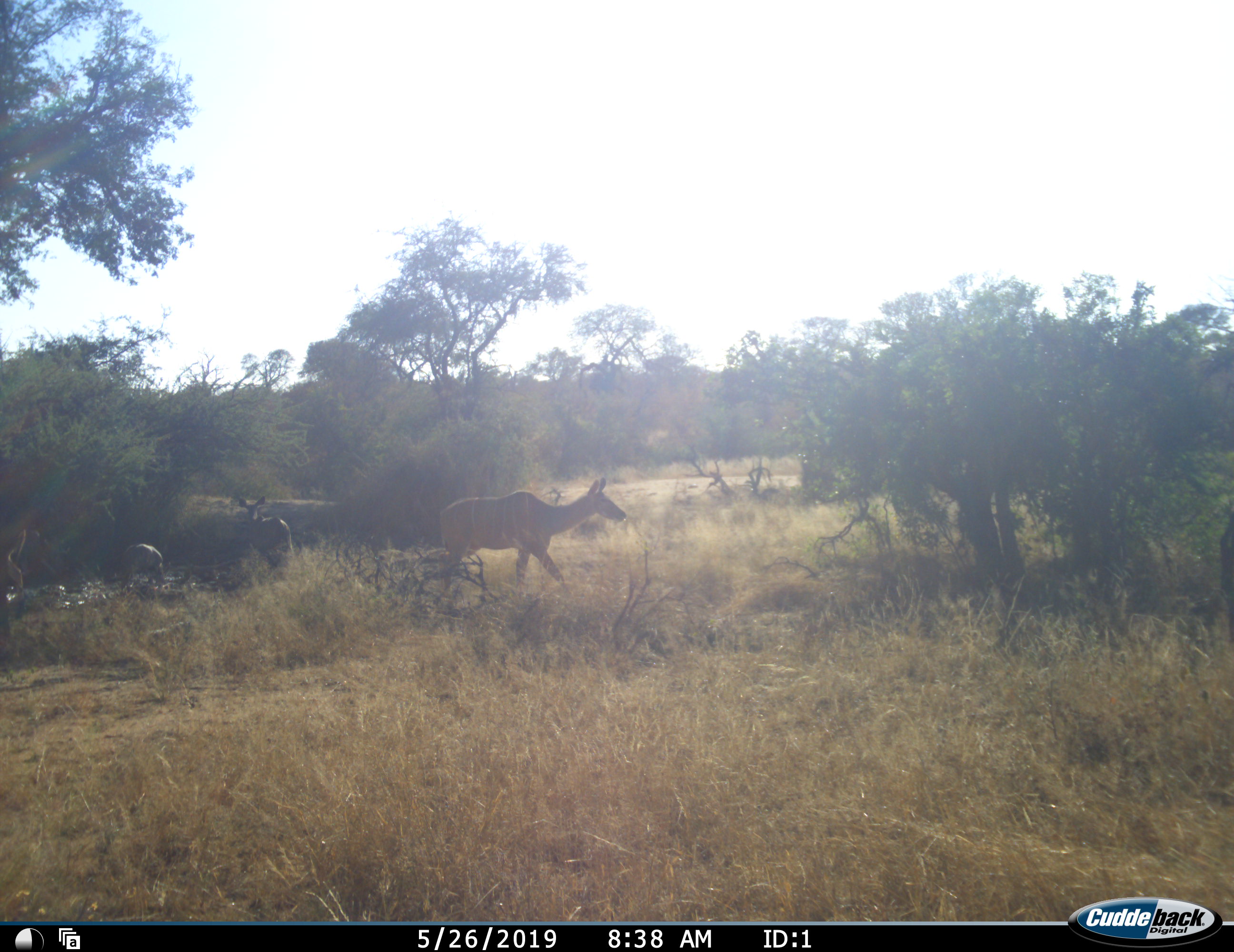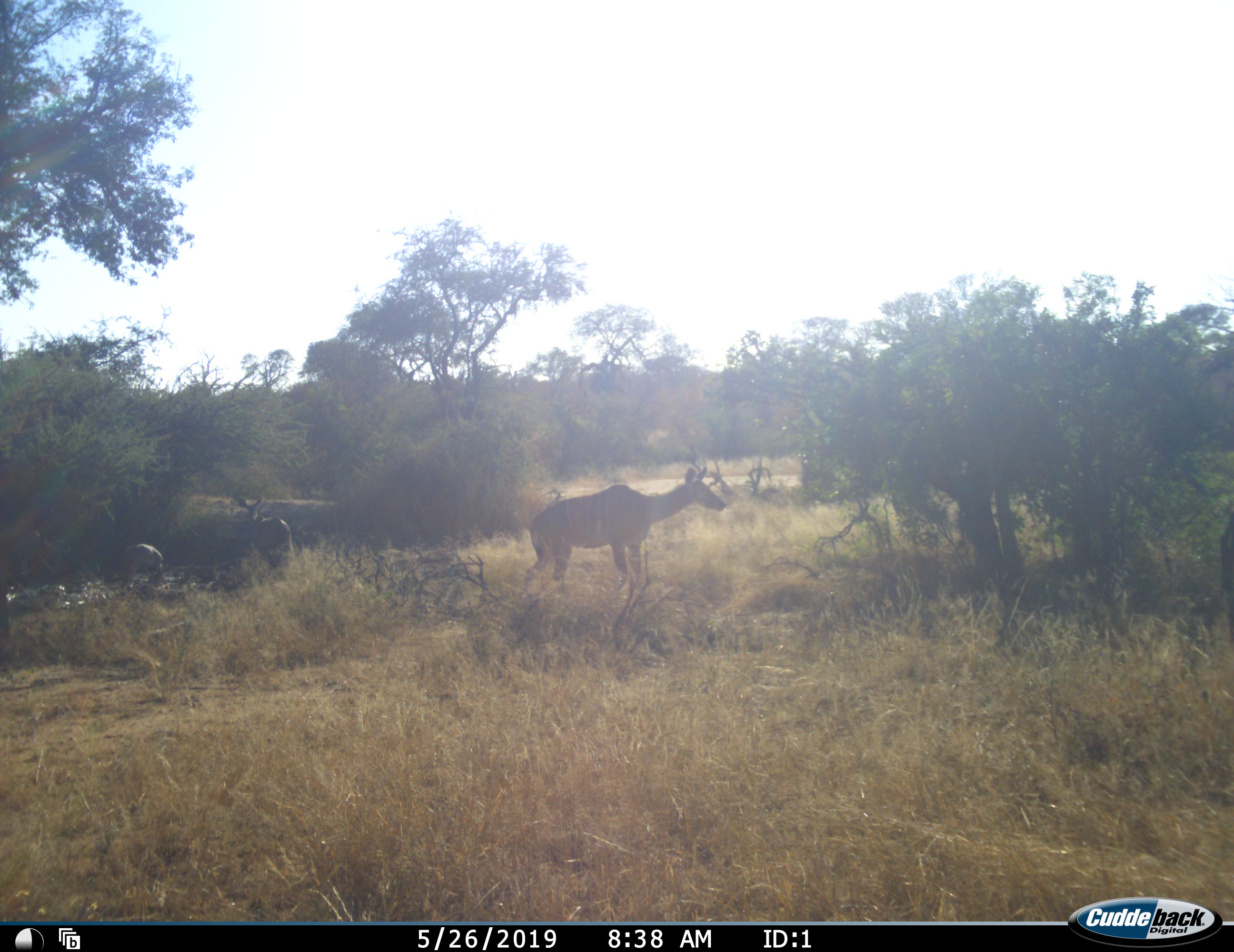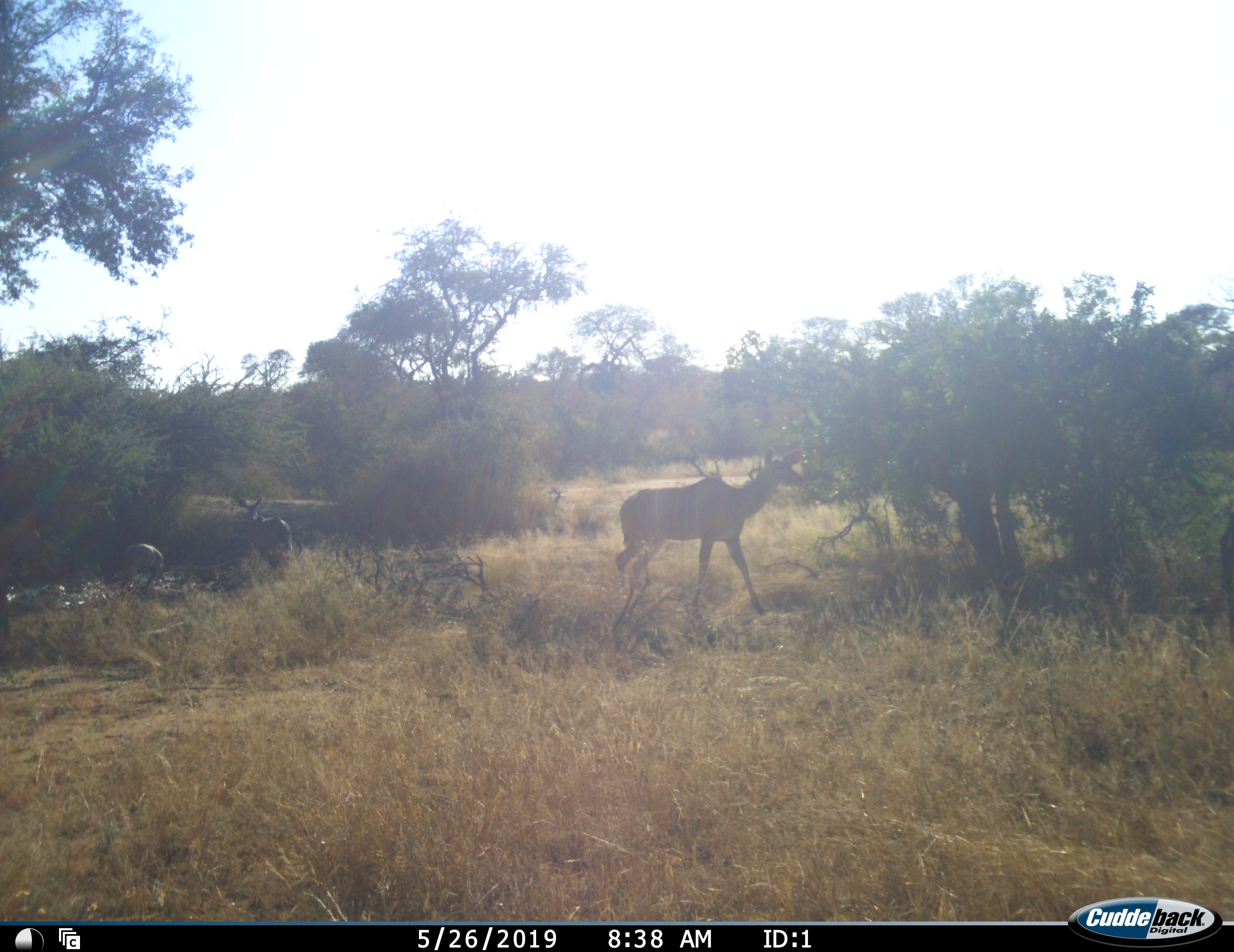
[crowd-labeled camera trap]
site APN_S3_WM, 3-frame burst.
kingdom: Animalia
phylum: Chordata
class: Mammalia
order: Artiodactyla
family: Bovidae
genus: Tragelaphus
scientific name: Tragelaphus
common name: kudu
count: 4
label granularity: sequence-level